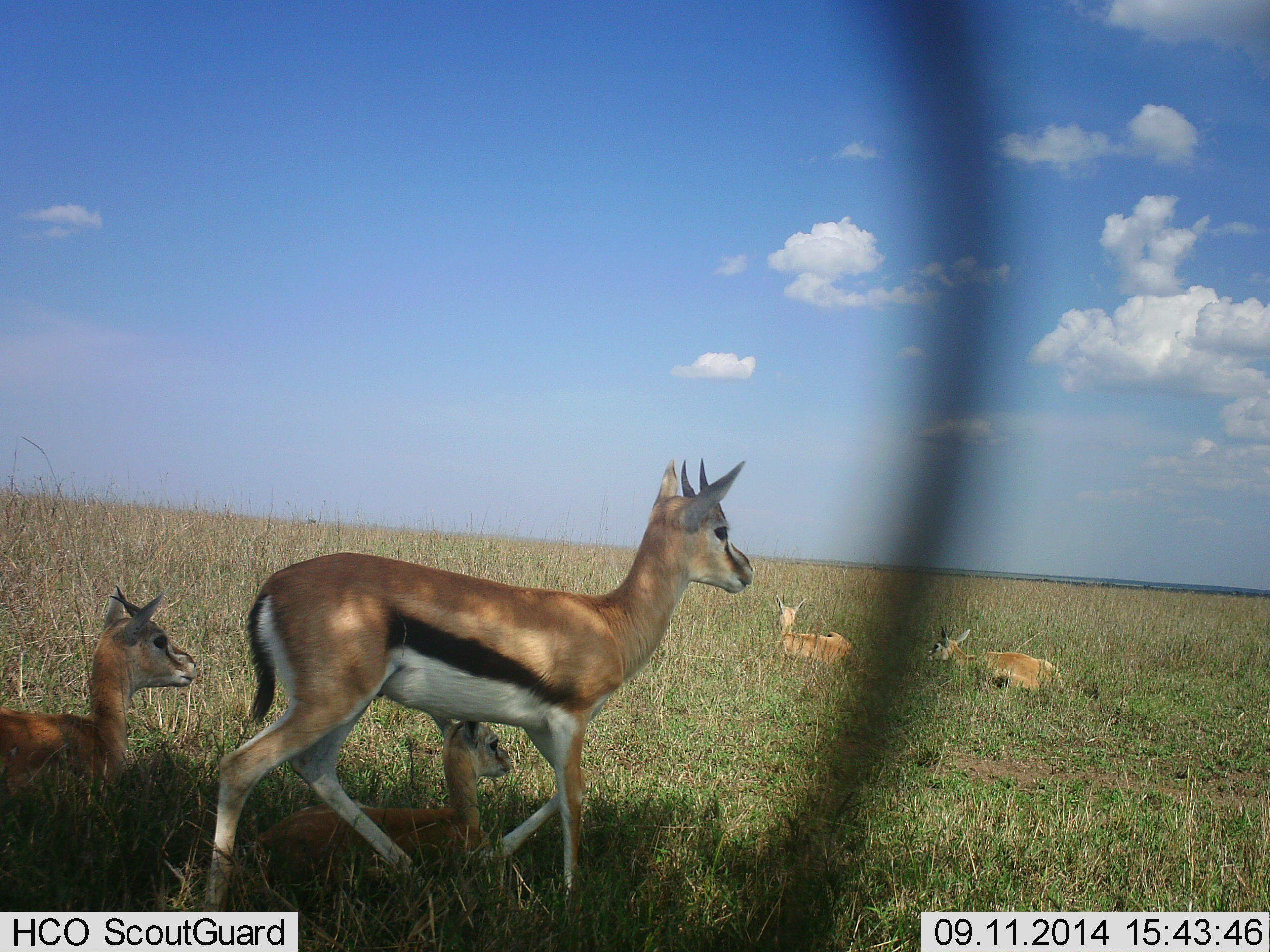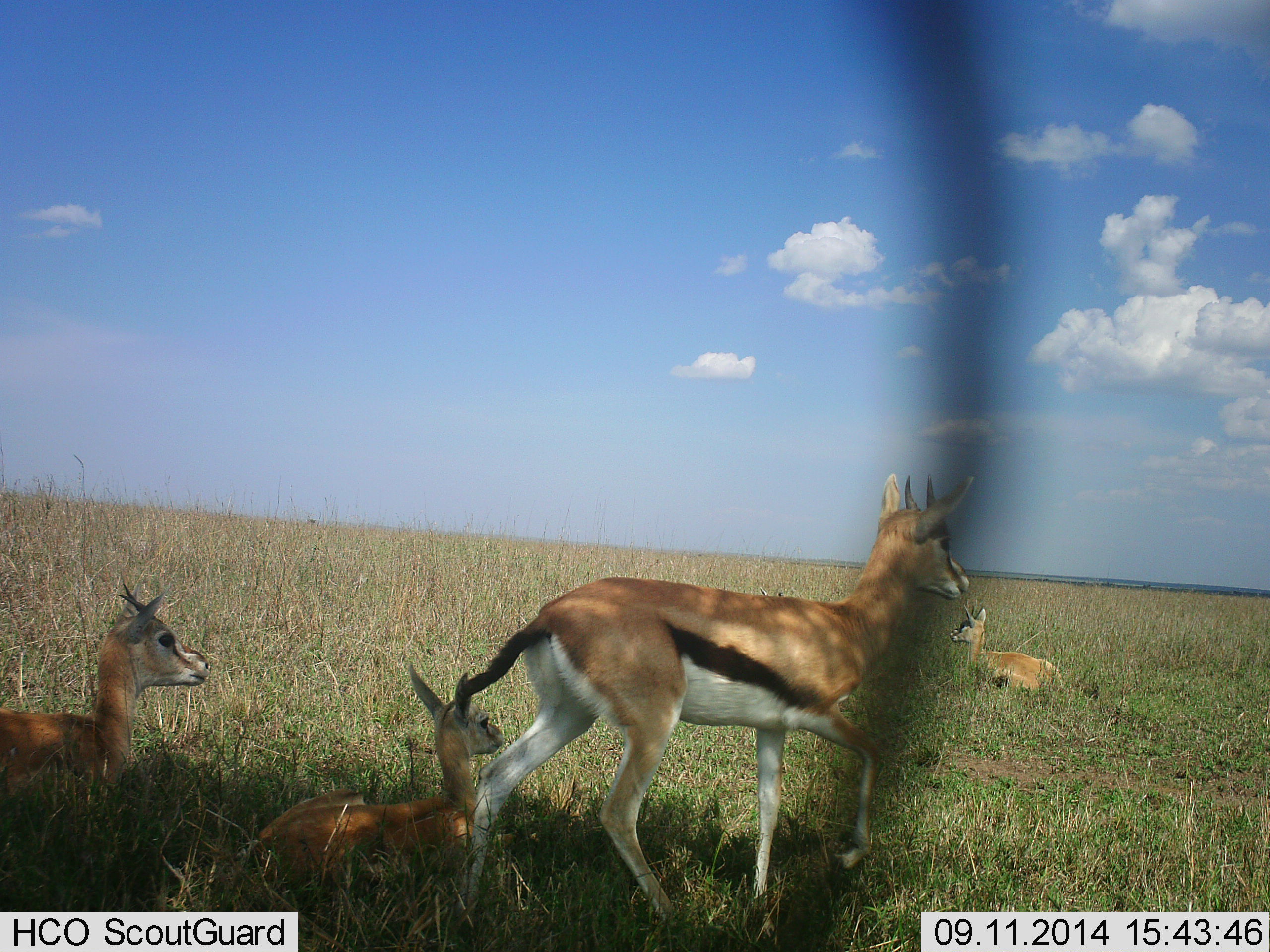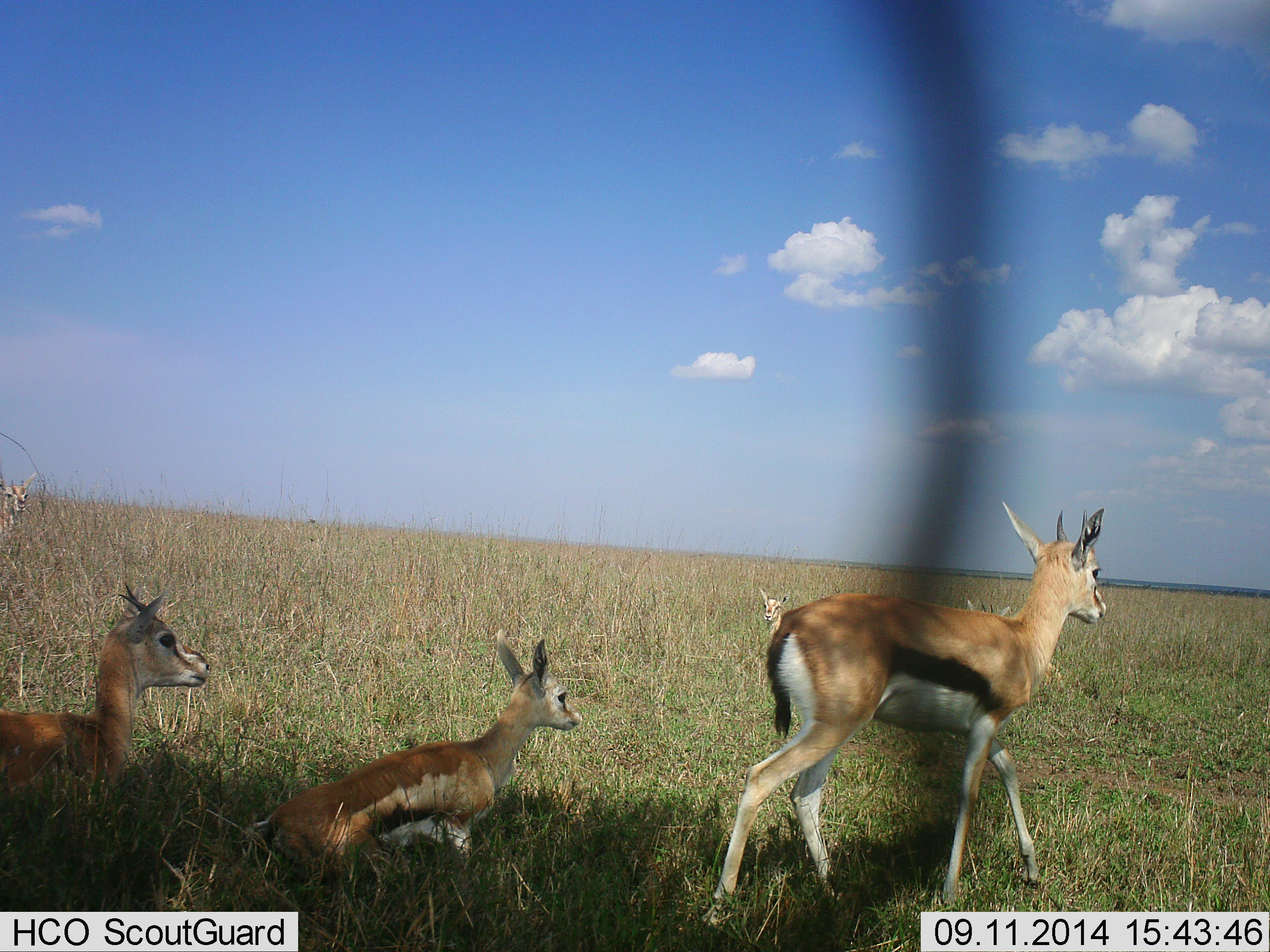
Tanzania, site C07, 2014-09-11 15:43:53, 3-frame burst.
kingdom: Animalia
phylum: Chordata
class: Mammalia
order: Artiodactyla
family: Bovidae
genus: Eudorcas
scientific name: Eudorcas thomsonii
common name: thomson's gazelle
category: gazellethomsons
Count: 5.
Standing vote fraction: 45%.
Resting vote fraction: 100%.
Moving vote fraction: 82%.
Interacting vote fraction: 0%.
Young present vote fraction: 73%.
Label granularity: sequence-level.